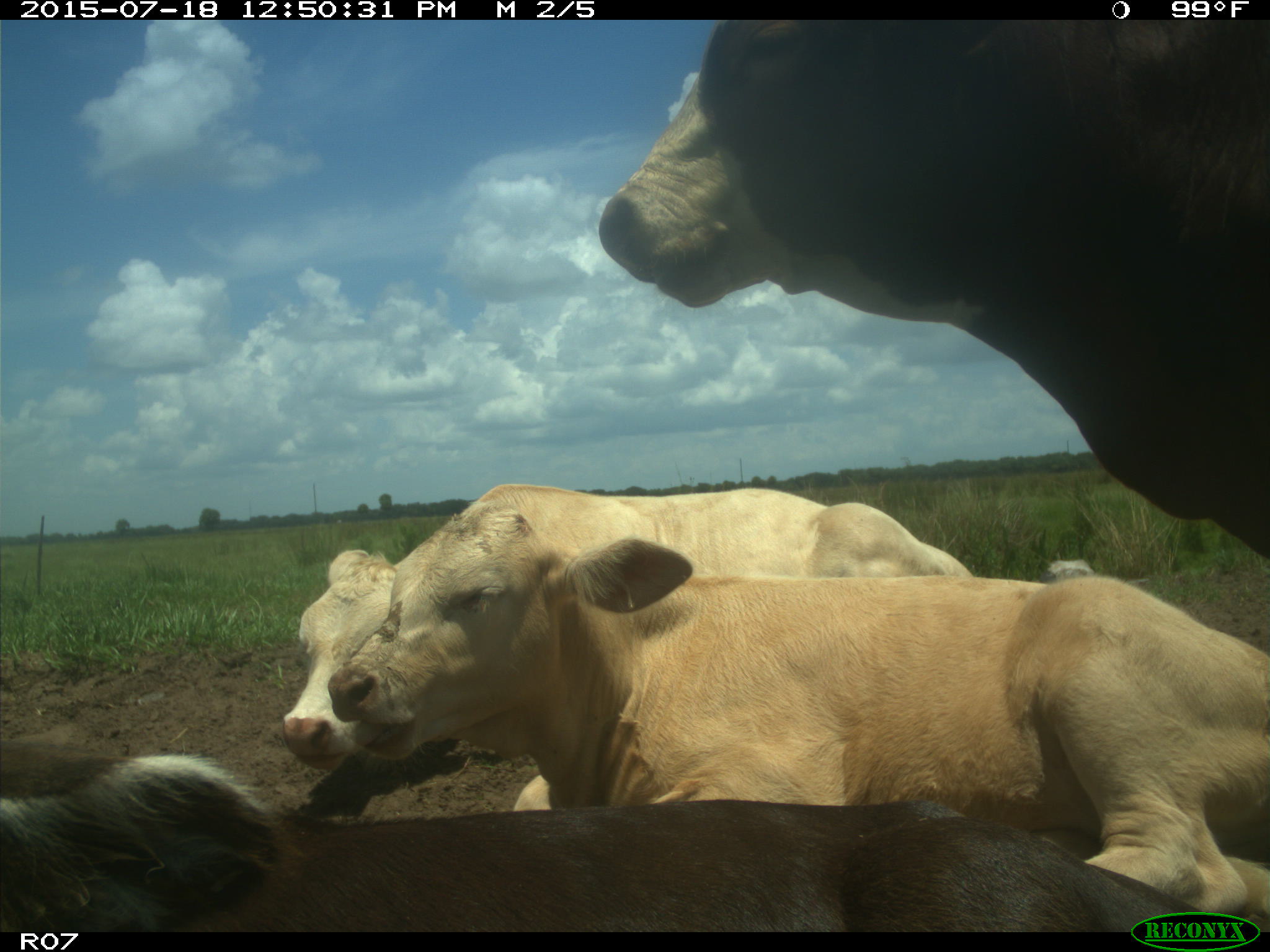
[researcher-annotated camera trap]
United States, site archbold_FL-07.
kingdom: Animalia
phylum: Chordata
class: Mammalia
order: Artiodactyla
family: Bovidae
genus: Bos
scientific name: Bos taurus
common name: domestic cow